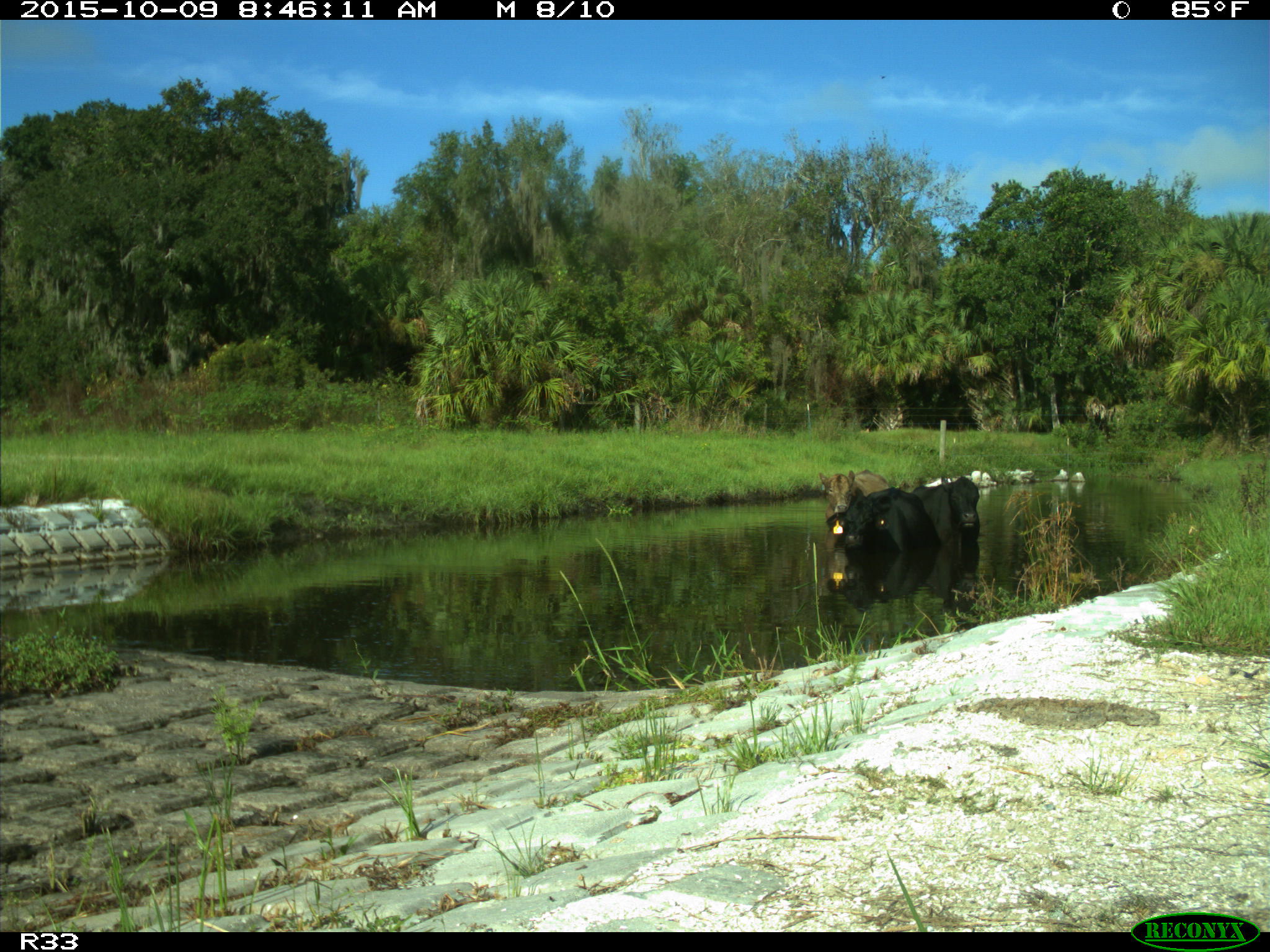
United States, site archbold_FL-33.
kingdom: Animalia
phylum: Chordata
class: Mammalia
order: Artiodactyla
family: Bovidae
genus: Bos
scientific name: Bos taurus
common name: domestic cow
Bos taurus (domestic cow).